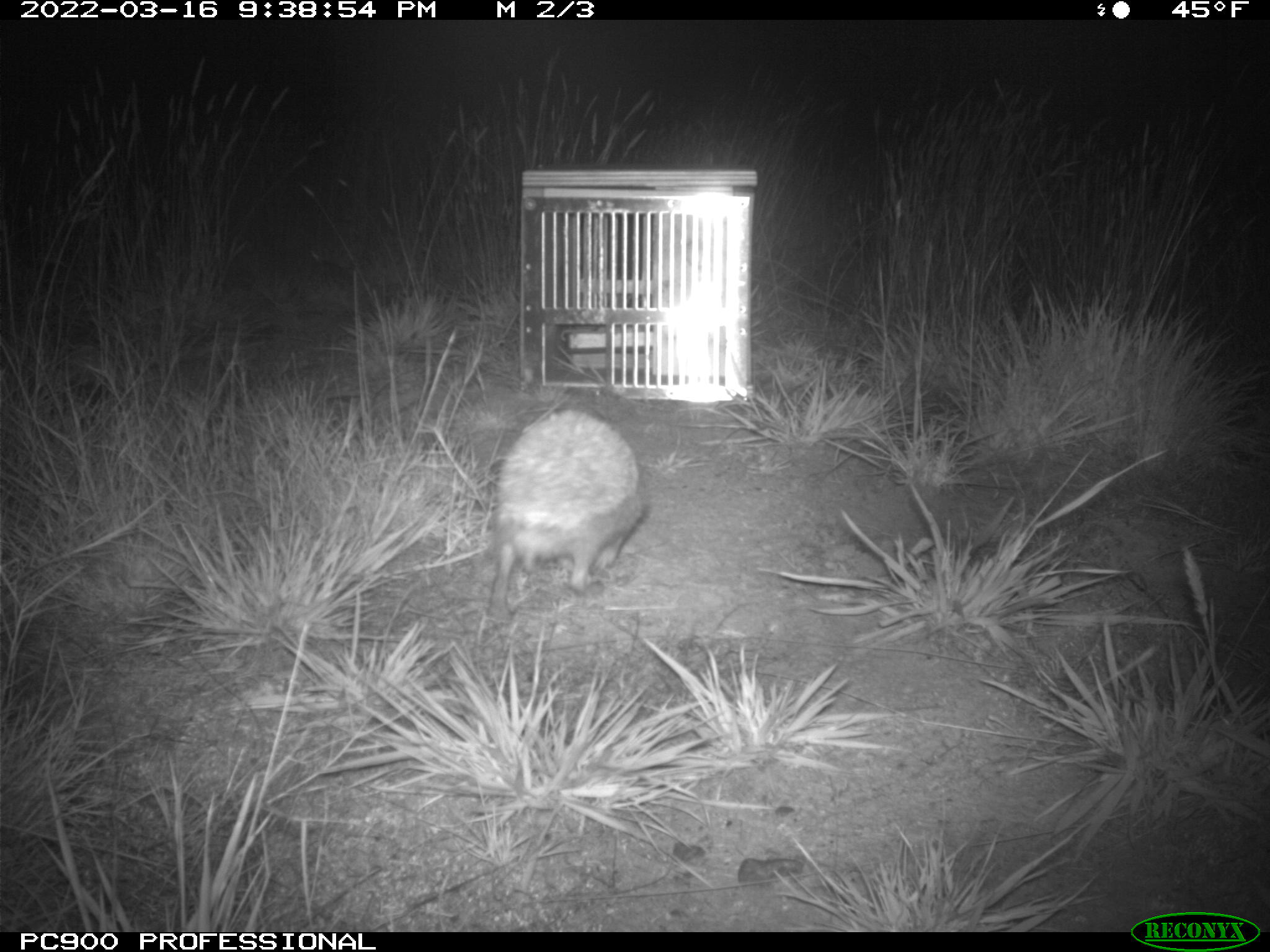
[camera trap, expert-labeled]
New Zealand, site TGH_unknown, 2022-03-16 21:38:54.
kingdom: Animalia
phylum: Chordata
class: Mammalia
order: Eulipotyphla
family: Erinaceidae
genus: Erinaceus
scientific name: Erinaceus europaeus europaeus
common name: european hedgehog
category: hedgehog